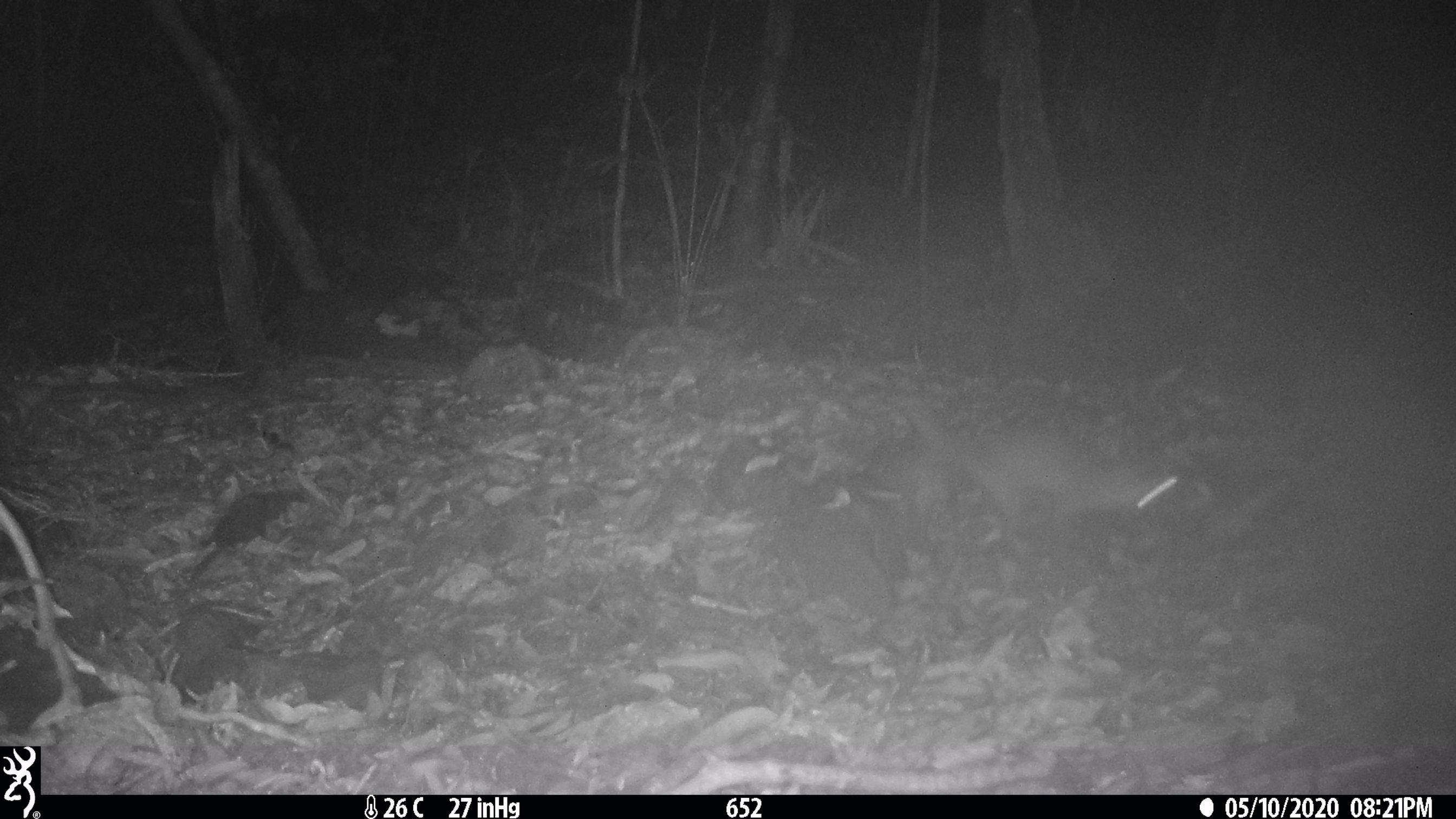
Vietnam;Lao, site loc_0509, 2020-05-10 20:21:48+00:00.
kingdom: Animalia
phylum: Chordata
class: Mammalia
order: Carnivora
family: Mustelidae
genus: Melogale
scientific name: Melogale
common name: ferret badger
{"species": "ferret badger (Melogale)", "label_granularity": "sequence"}